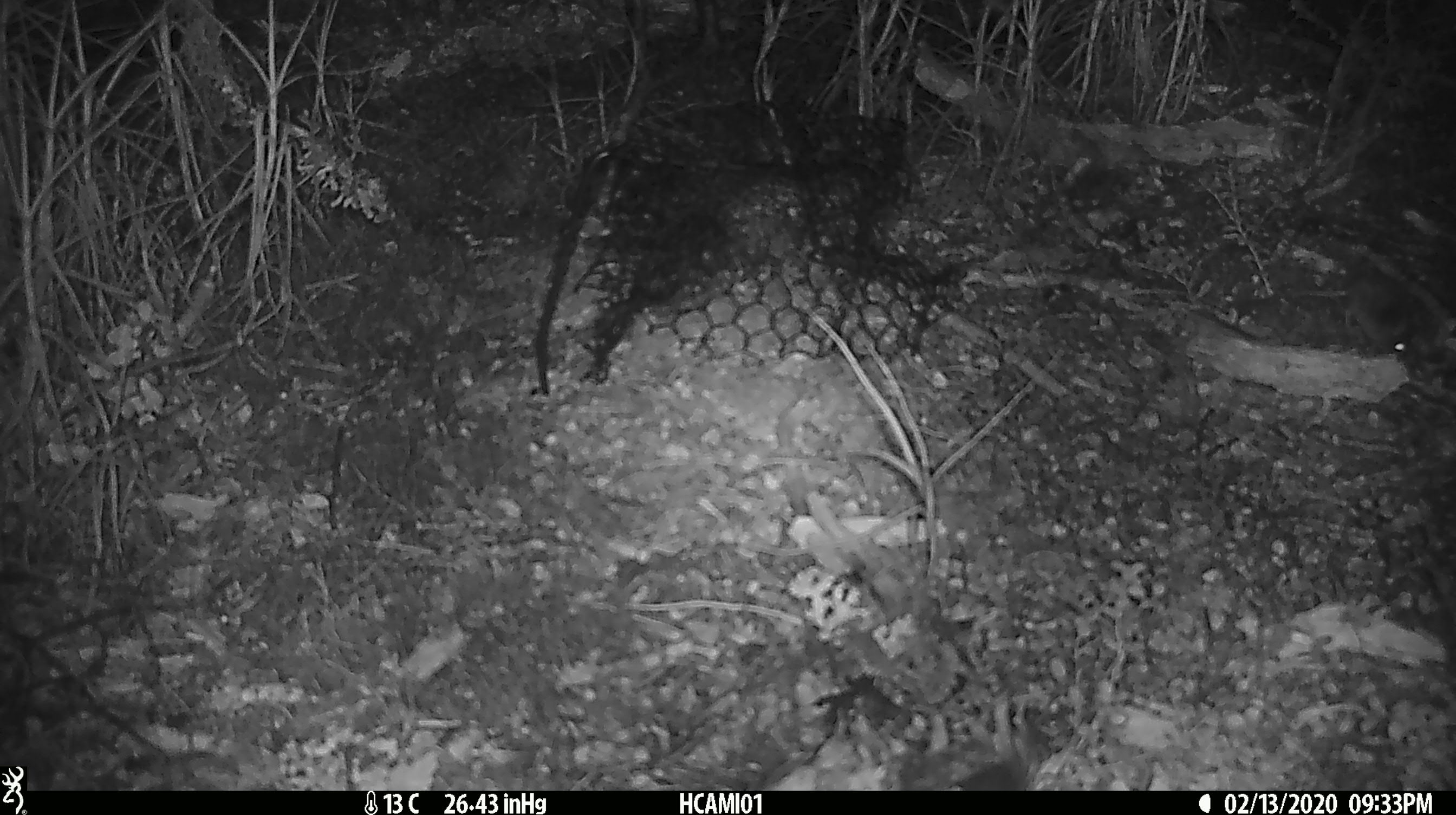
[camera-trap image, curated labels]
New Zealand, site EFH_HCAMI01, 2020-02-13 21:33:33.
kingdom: Animalia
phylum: Chordata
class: Mammalia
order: Rodentia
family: Muridae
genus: Mus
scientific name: Mus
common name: mouse